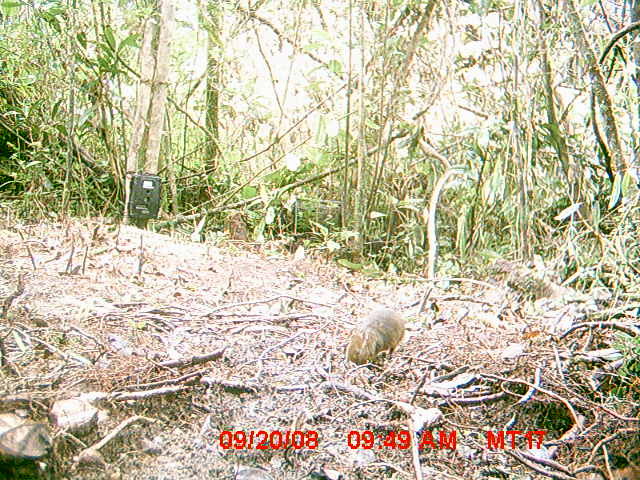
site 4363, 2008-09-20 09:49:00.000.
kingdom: Animalia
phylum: Chordata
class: Mammalia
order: Afrosoricida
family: Tenrecidae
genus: Tenrec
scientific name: Tenrec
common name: tenrecs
Tenrec (tenrecs), count 1.